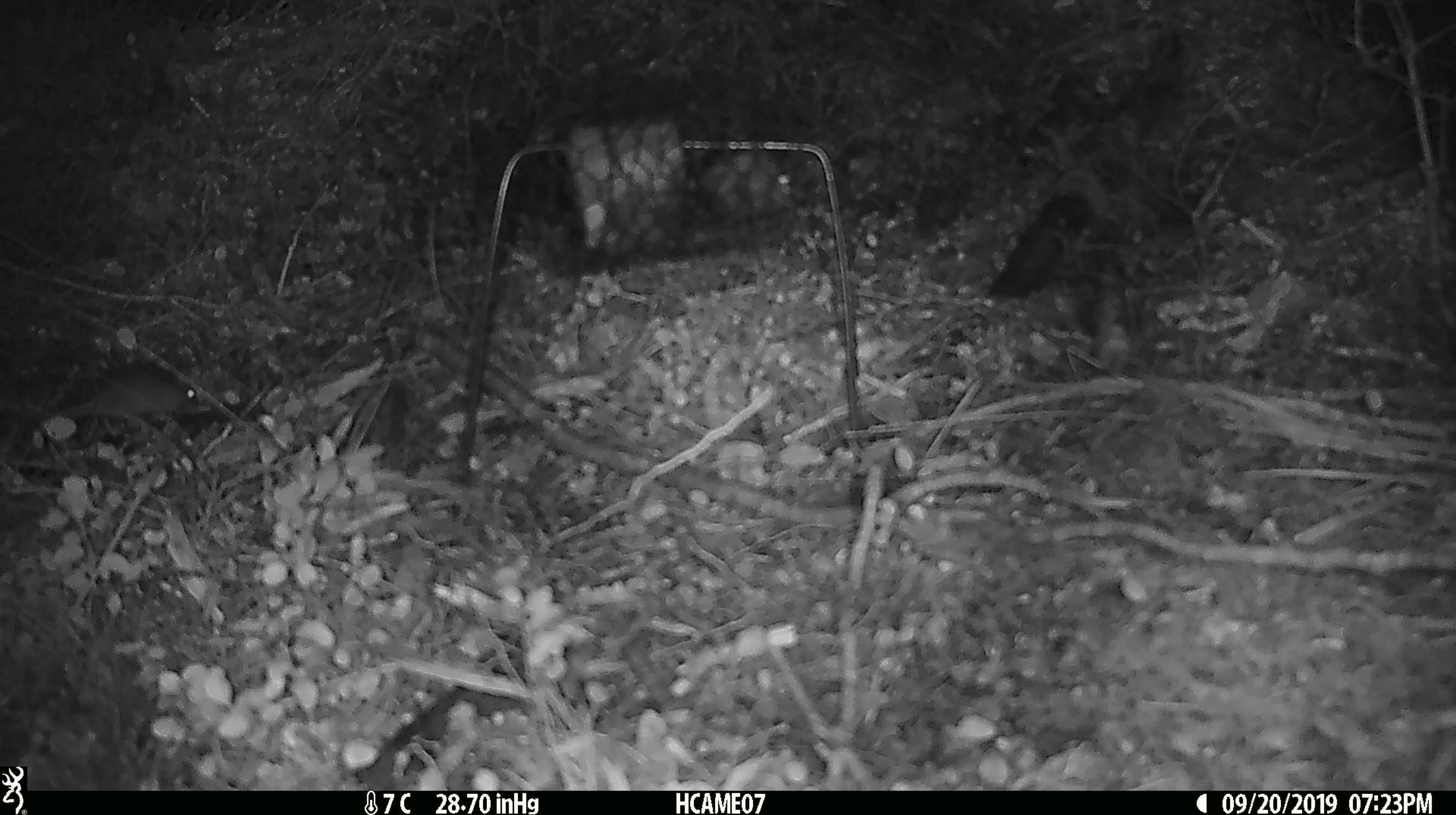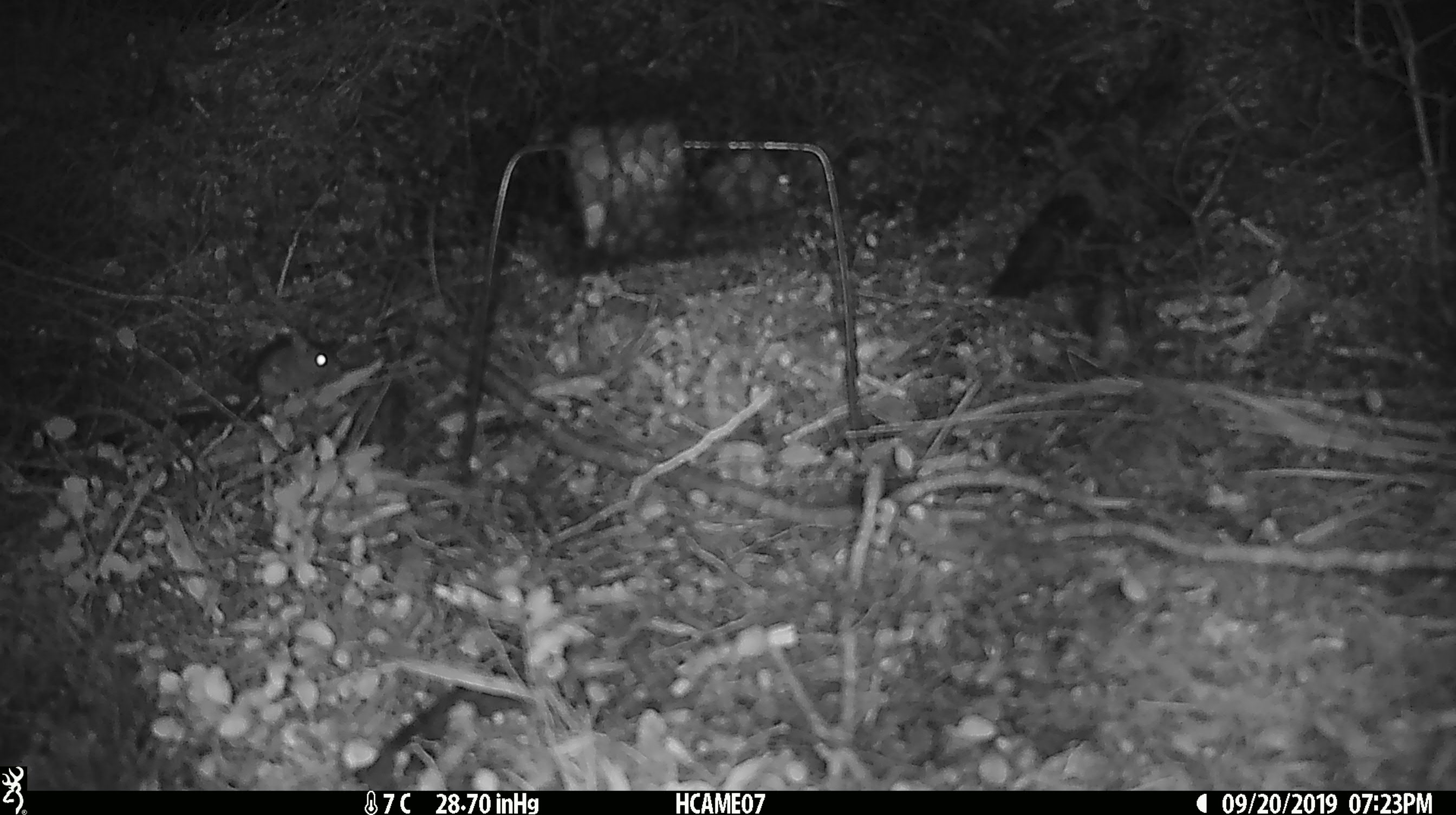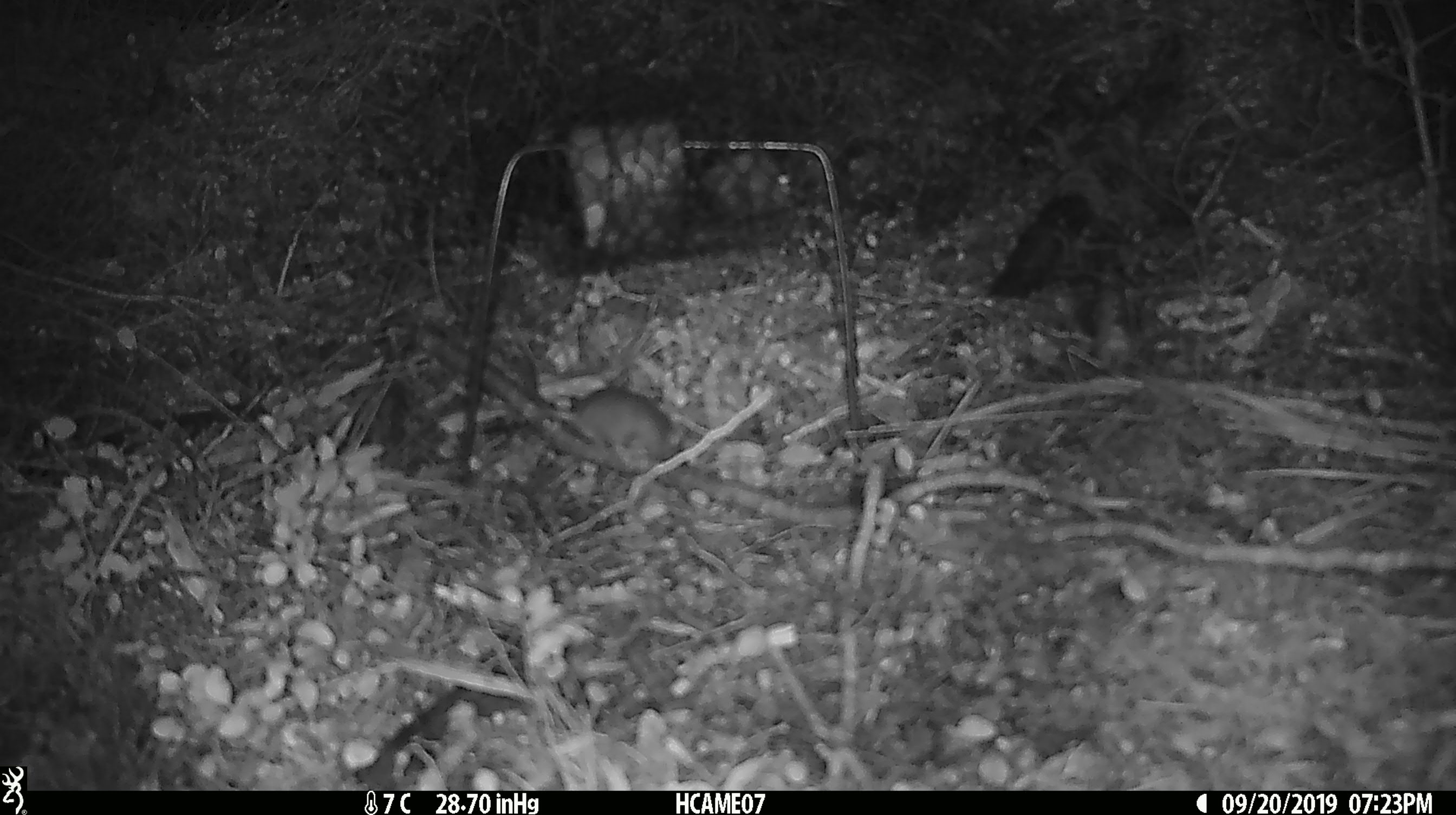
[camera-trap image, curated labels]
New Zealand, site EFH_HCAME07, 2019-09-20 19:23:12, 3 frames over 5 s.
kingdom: Animalia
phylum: Chordata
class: Mammalia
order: Rodentia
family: Muridae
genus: Mus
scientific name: Mus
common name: mouse